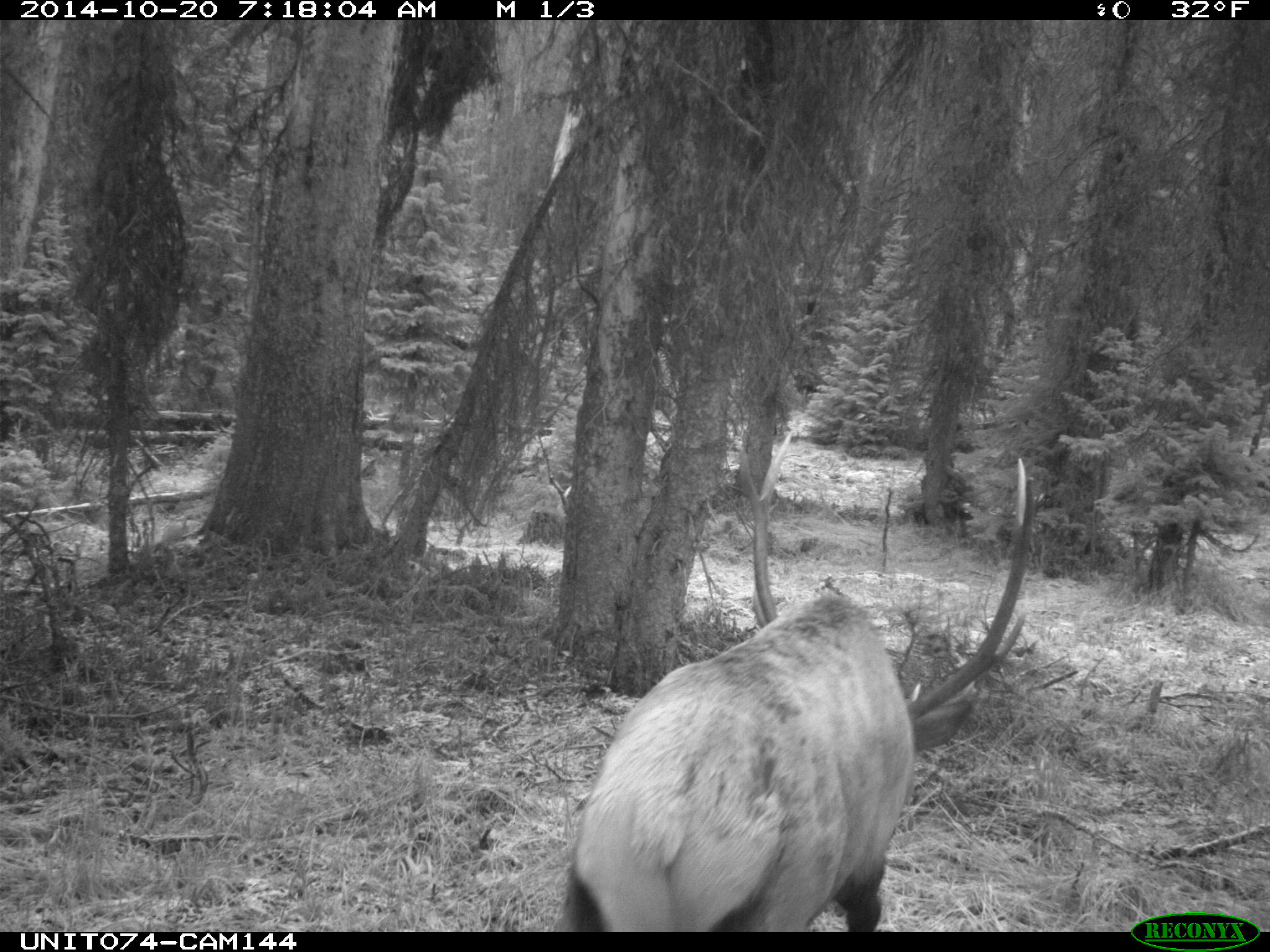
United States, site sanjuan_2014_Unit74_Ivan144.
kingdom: Animalia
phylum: Chordata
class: Mammalia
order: Artiodactyla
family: Cervidae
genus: Cervus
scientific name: Cervus elaphus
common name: red deer